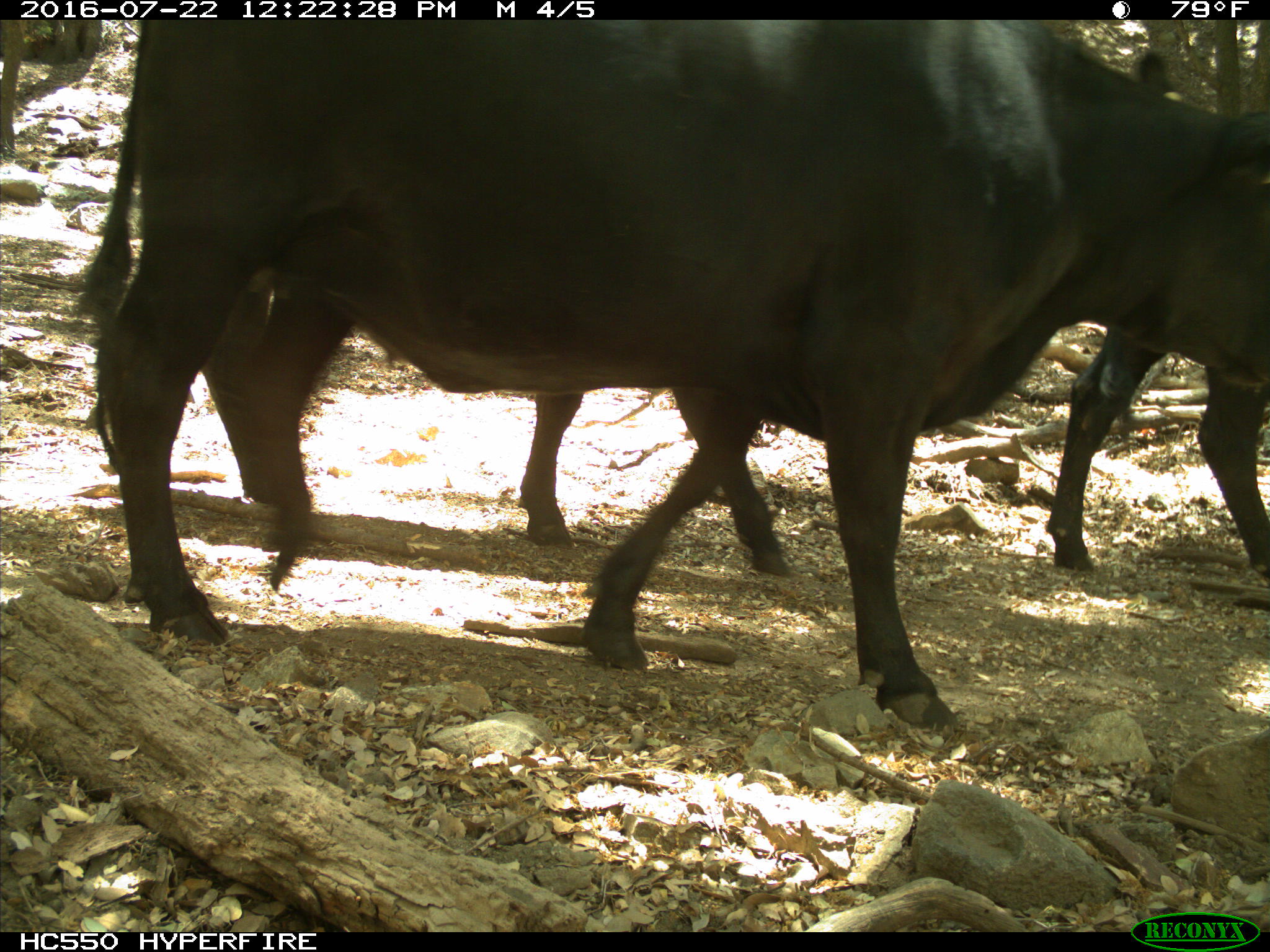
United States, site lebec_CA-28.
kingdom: Animalia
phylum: Chordata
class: Mammalia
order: Artiodactyla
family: Bovidae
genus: Bos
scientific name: Bos taurus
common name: domestic cow